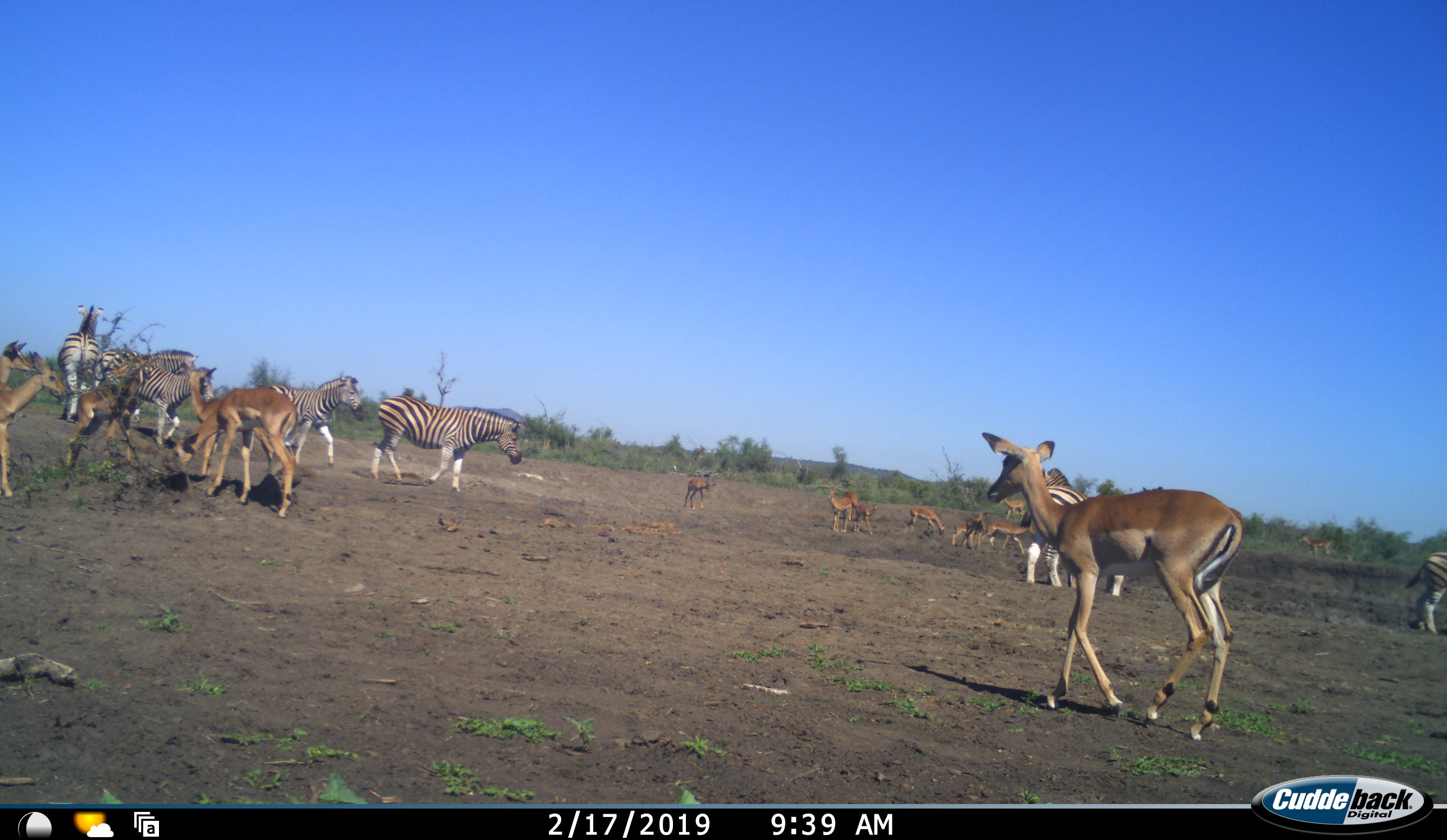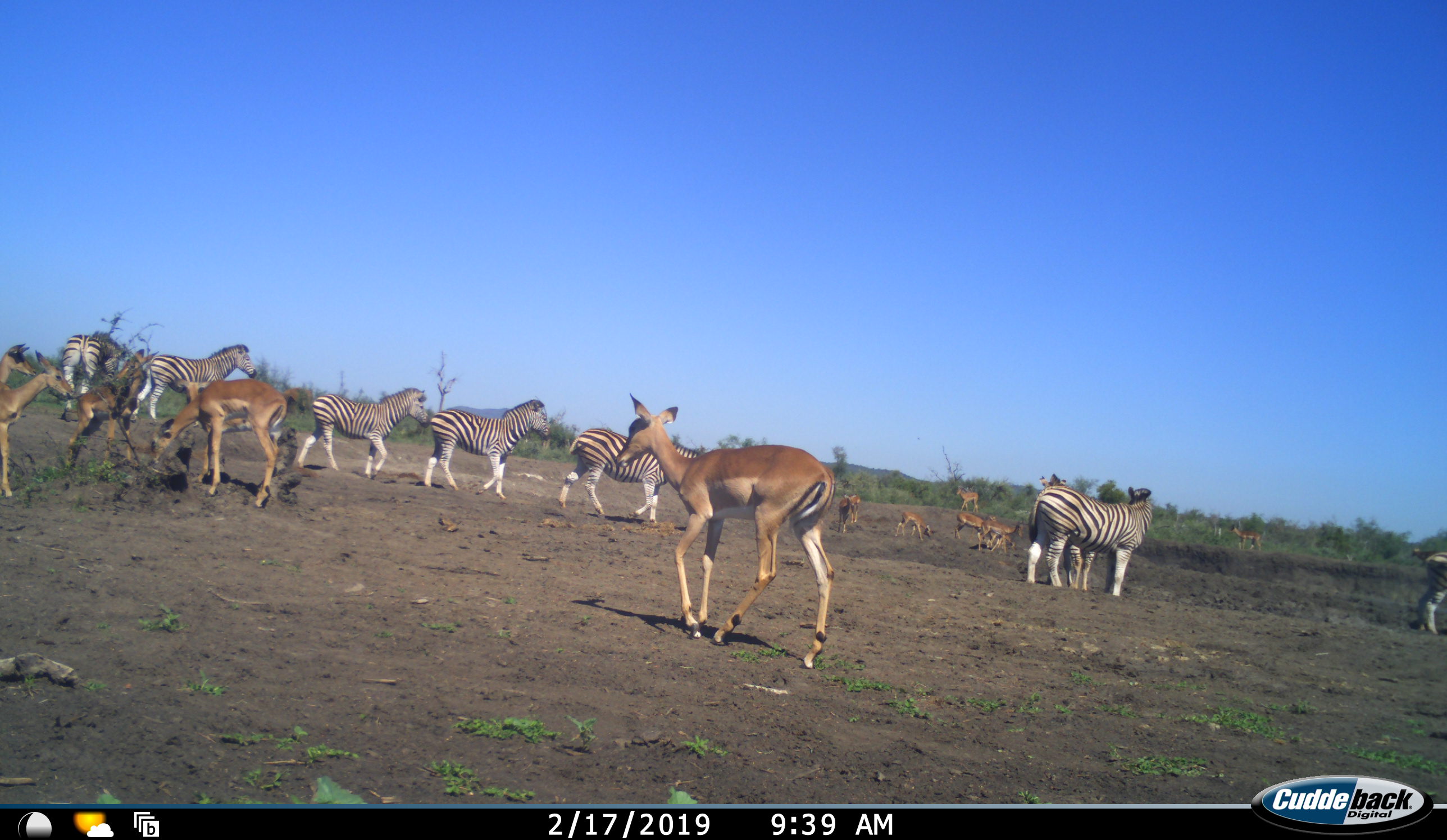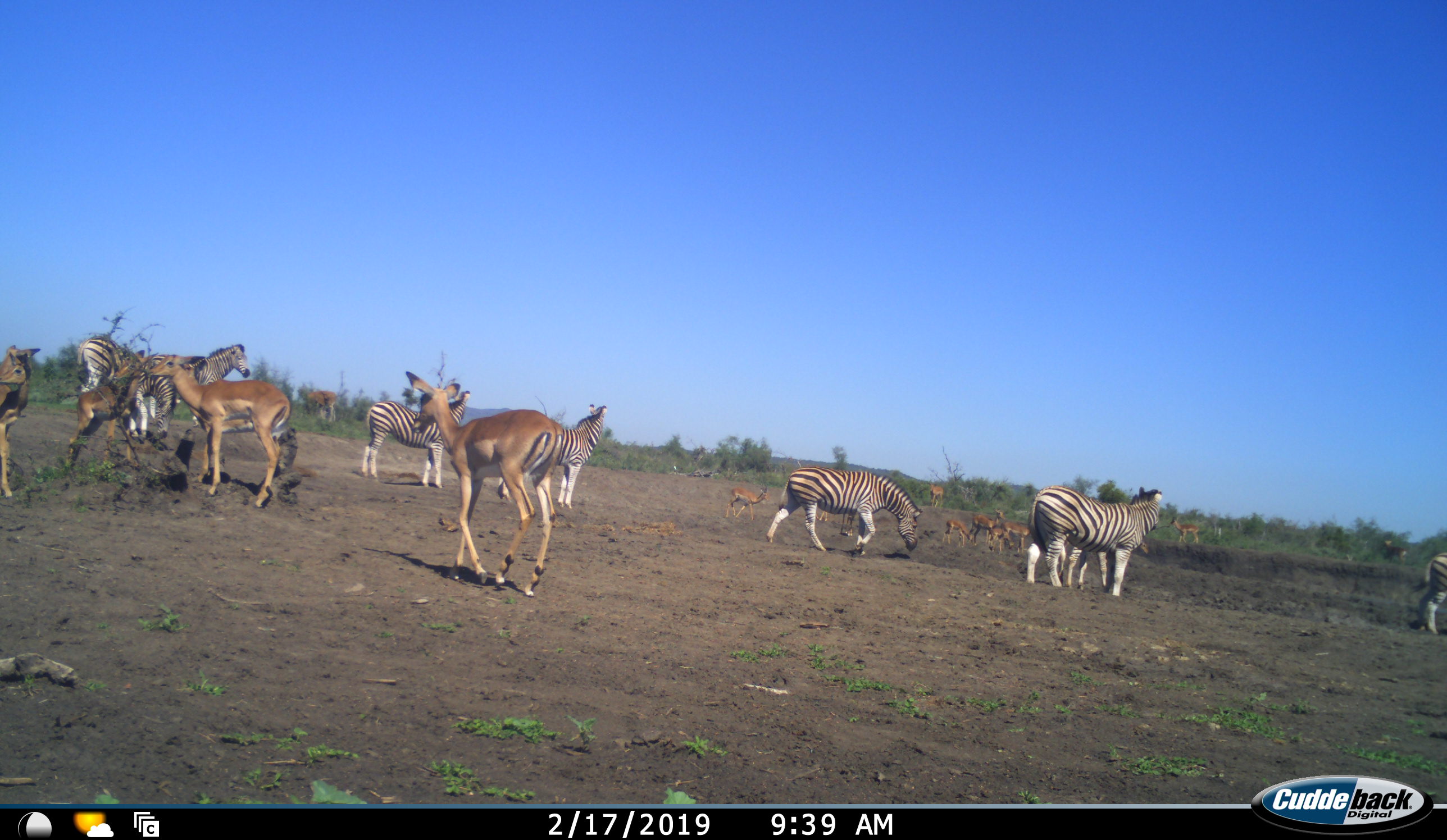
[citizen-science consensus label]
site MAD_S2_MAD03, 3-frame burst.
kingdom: Animalia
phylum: Chordata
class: Mammalia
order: Artiodactyla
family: Bovidae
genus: Aepyceros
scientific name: Aepyceros melampus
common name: impala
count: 11-50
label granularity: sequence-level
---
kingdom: Animalia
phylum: Chordata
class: Mammalia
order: Perissodactyla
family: Equidae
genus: Equus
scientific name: Equus quagga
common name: plains zebra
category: zebraplains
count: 8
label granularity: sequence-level